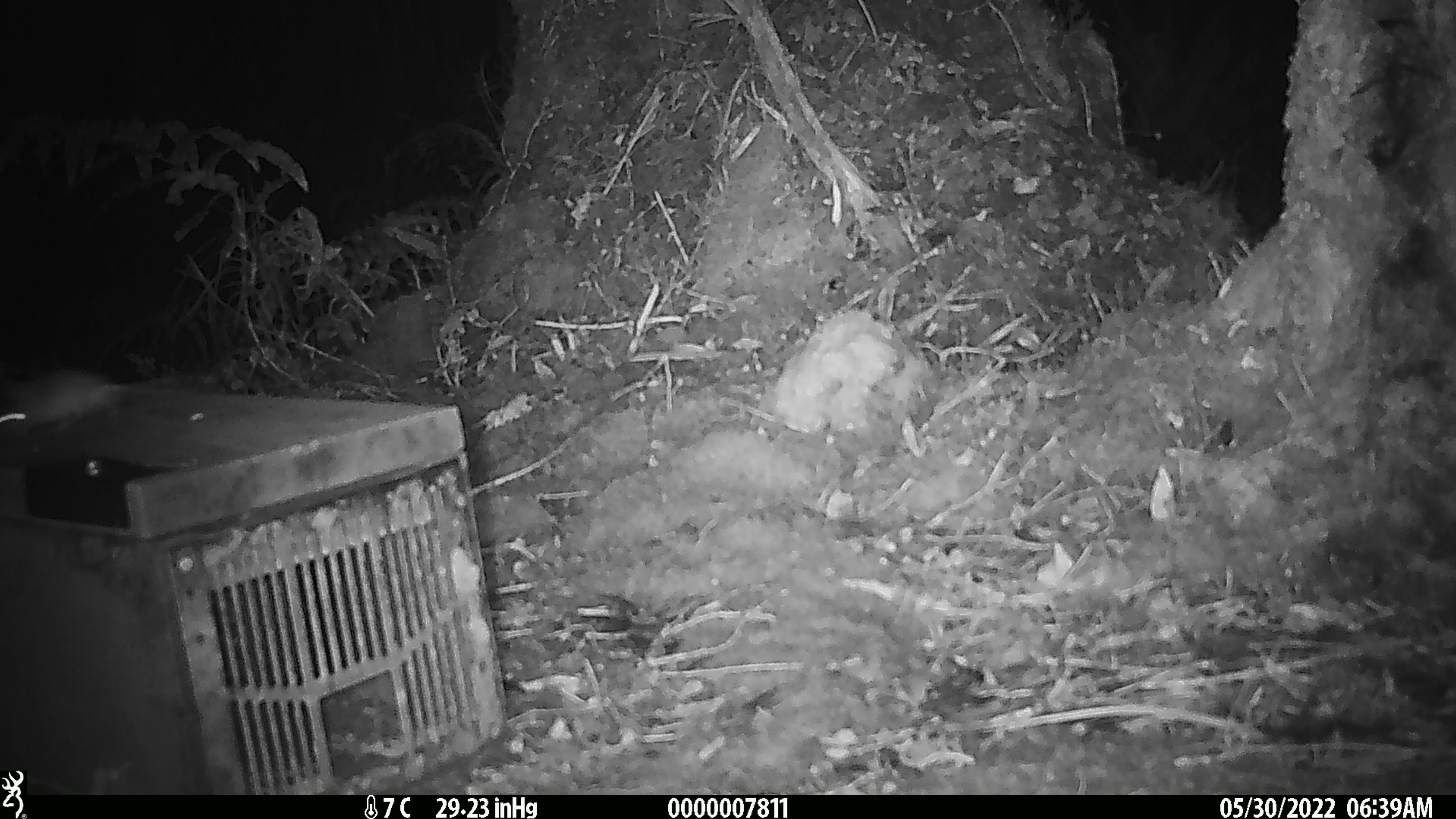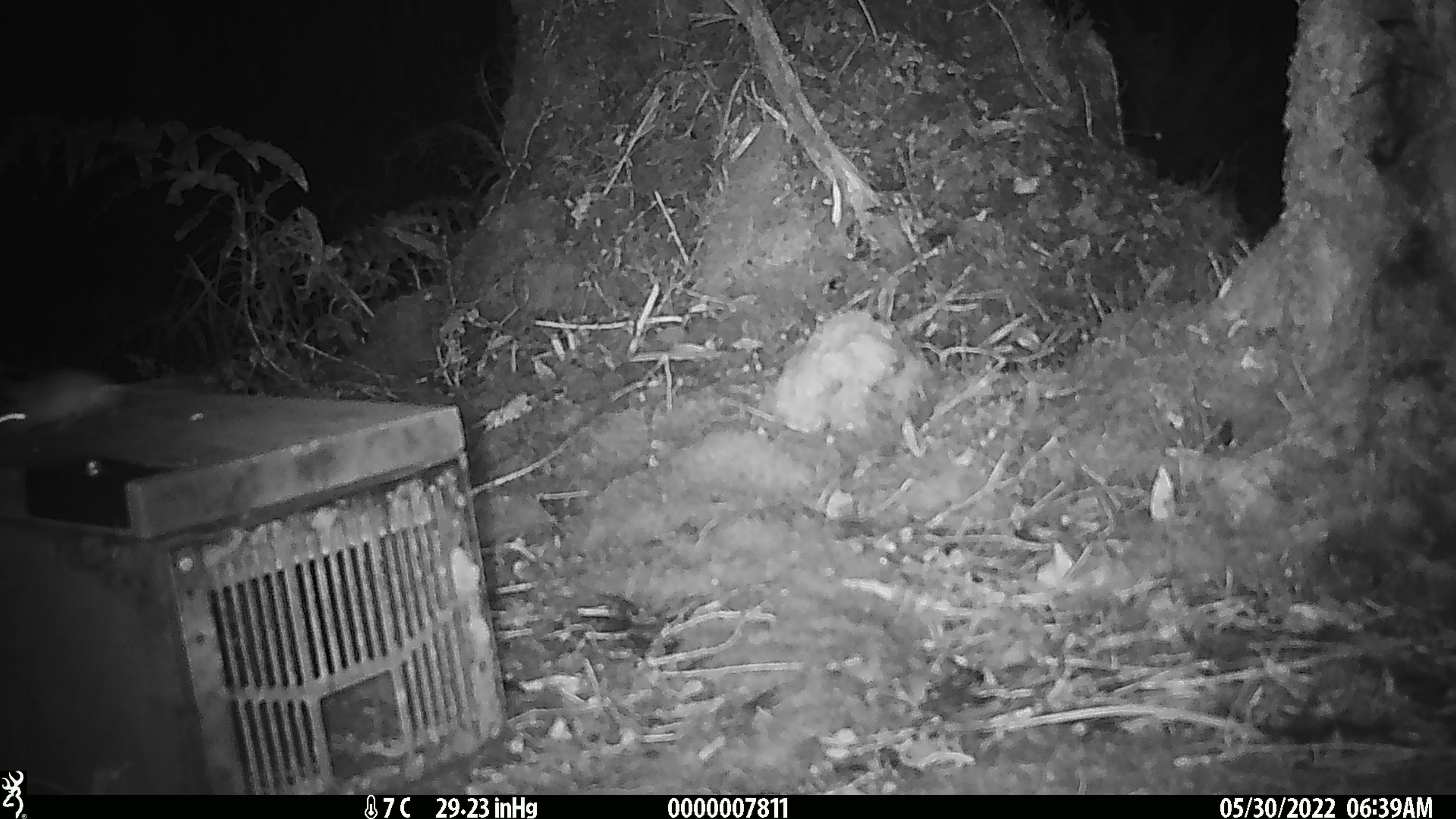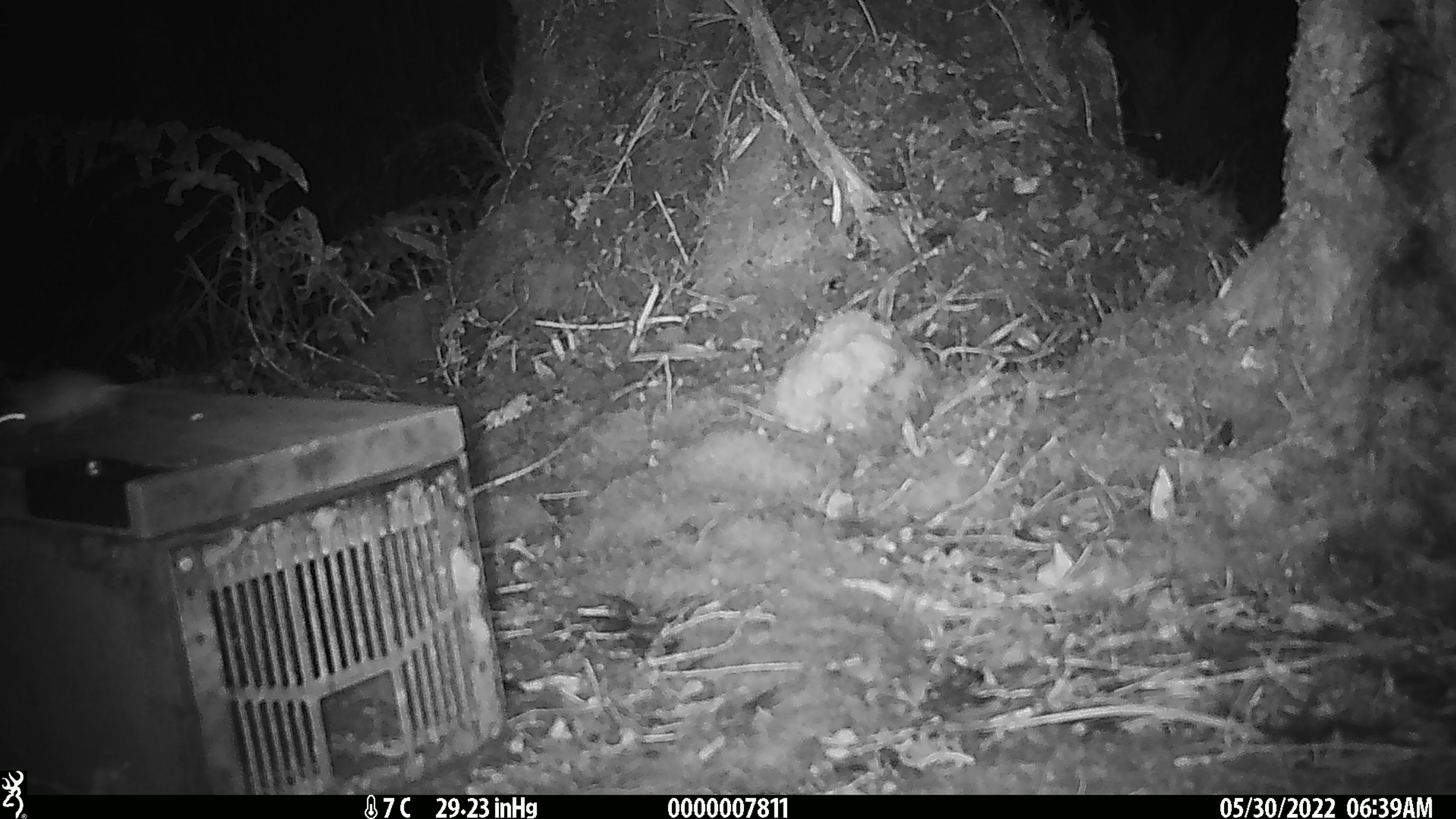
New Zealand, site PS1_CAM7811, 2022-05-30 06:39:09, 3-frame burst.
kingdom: Animalia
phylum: Chordata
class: Mammalia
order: Rodentia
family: Muridae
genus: Mus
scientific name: Mus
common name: mouse